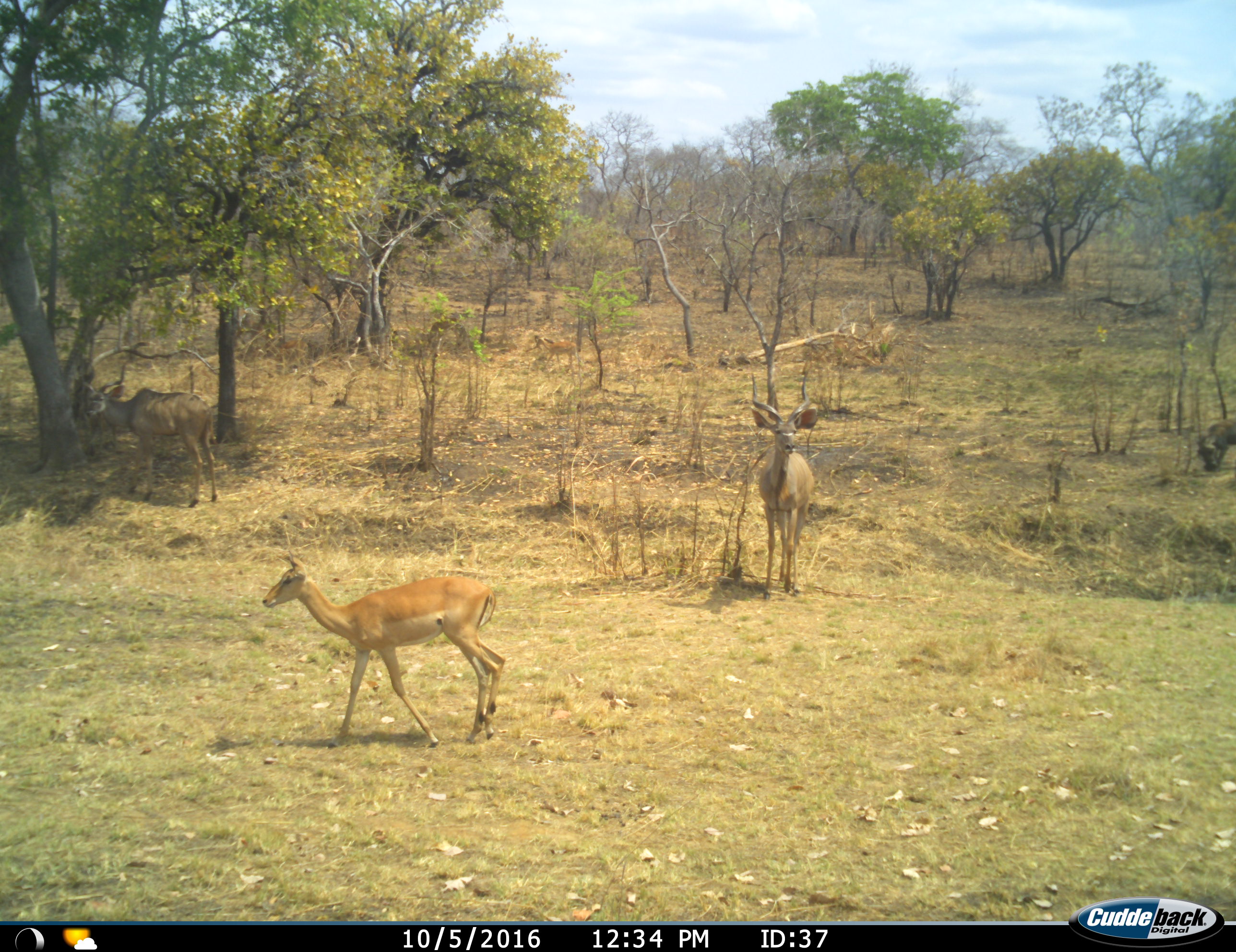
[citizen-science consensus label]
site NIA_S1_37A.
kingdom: Animalia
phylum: Chordata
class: Mammalia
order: Artiodactyla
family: Bovidae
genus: Aepyceros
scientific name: Aepyceros melampus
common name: impala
Impala (Aepyceros melampus), count 2. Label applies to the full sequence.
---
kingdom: Animalia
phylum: Chordata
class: Mammalia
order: Artiodactyla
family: Bovidae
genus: Tragelaphus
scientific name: Tragelaphus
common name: kudu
Kudu (Tragelaphus), count 2. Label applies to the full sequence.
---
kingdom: Animalia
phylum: Chordata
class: Mammalia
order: Artiodactyla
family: Suidae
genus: Phacochoerus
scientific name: Phacochoerus africanus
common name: warthog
Warthog (Phacochoerus africanus), count 1. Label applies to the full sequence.